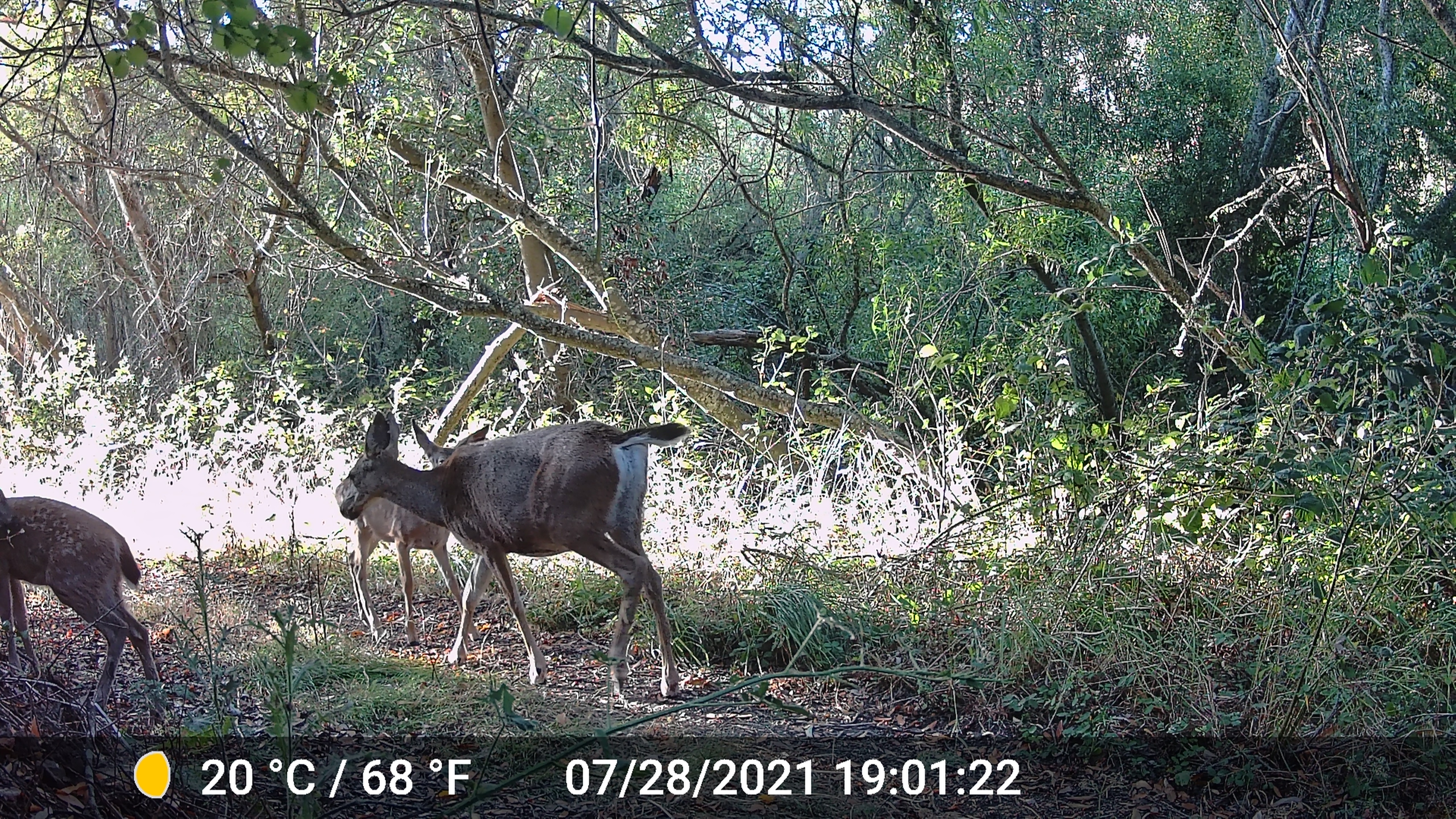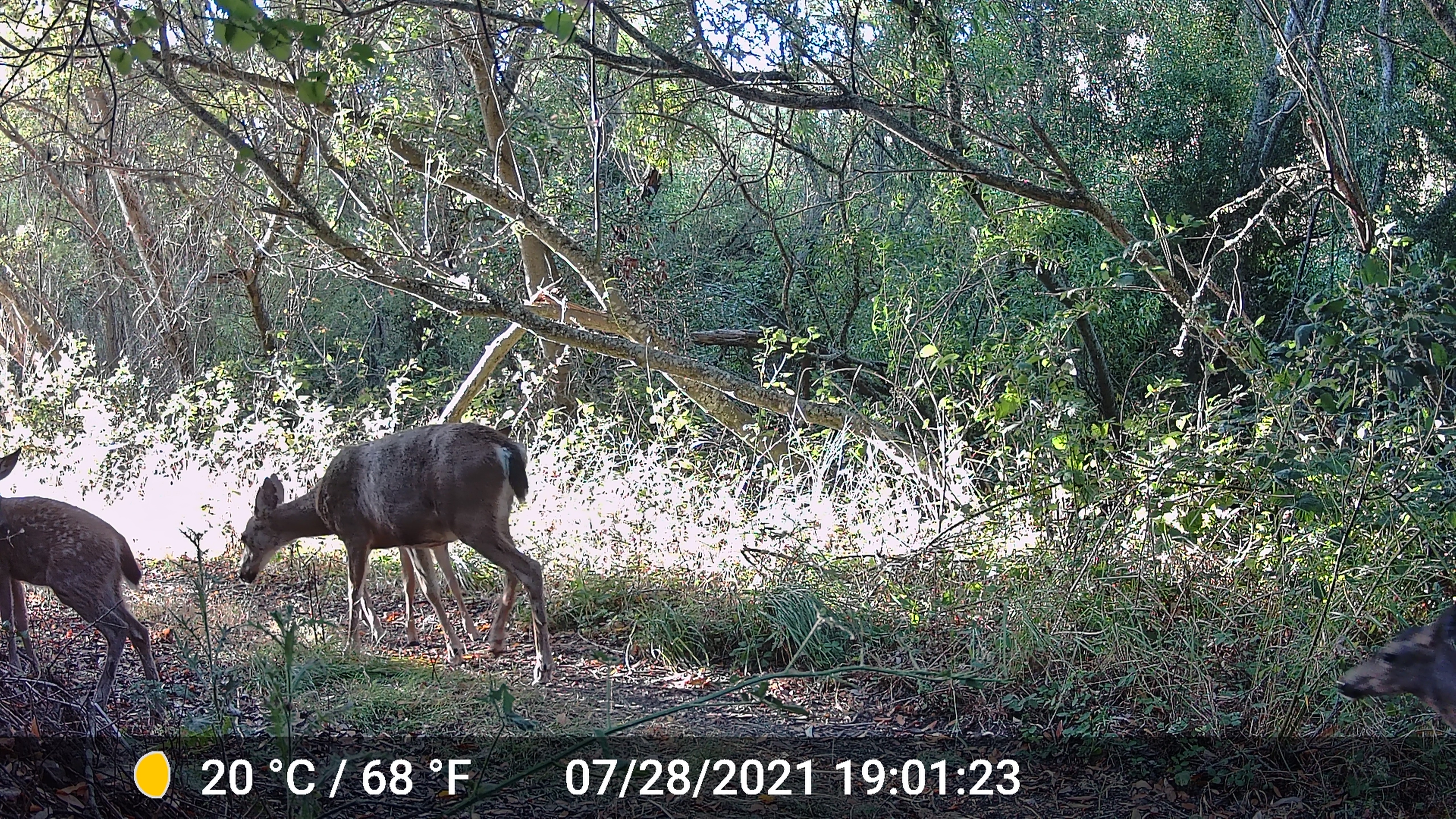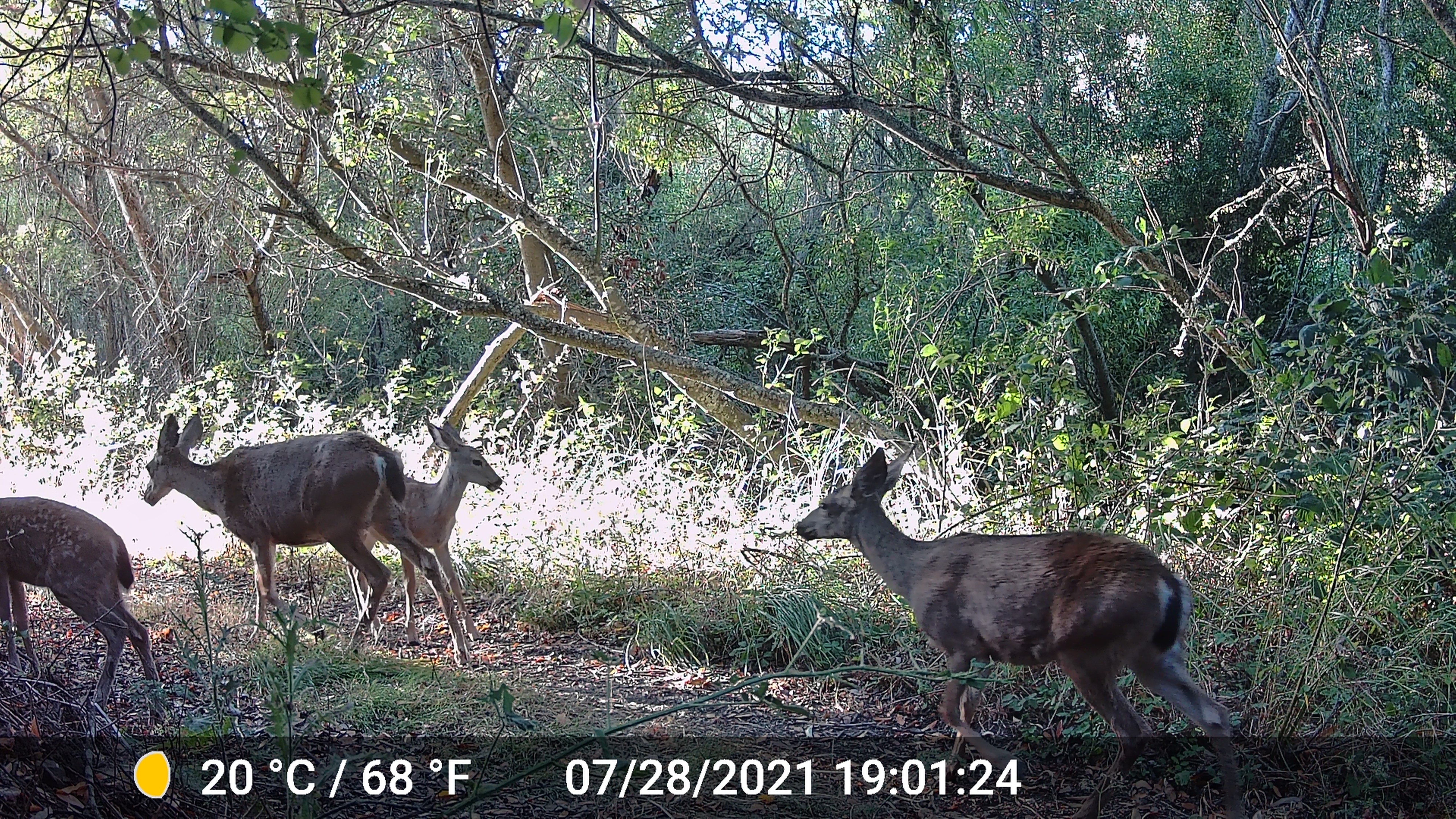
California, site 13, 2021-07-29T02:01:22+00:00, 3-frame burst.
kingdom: Animalia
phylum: Chordata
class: Mammalia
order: Artiodactyla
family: Cervidae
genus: Odocoileus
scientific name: Odocoileus hemionus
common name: mule deer